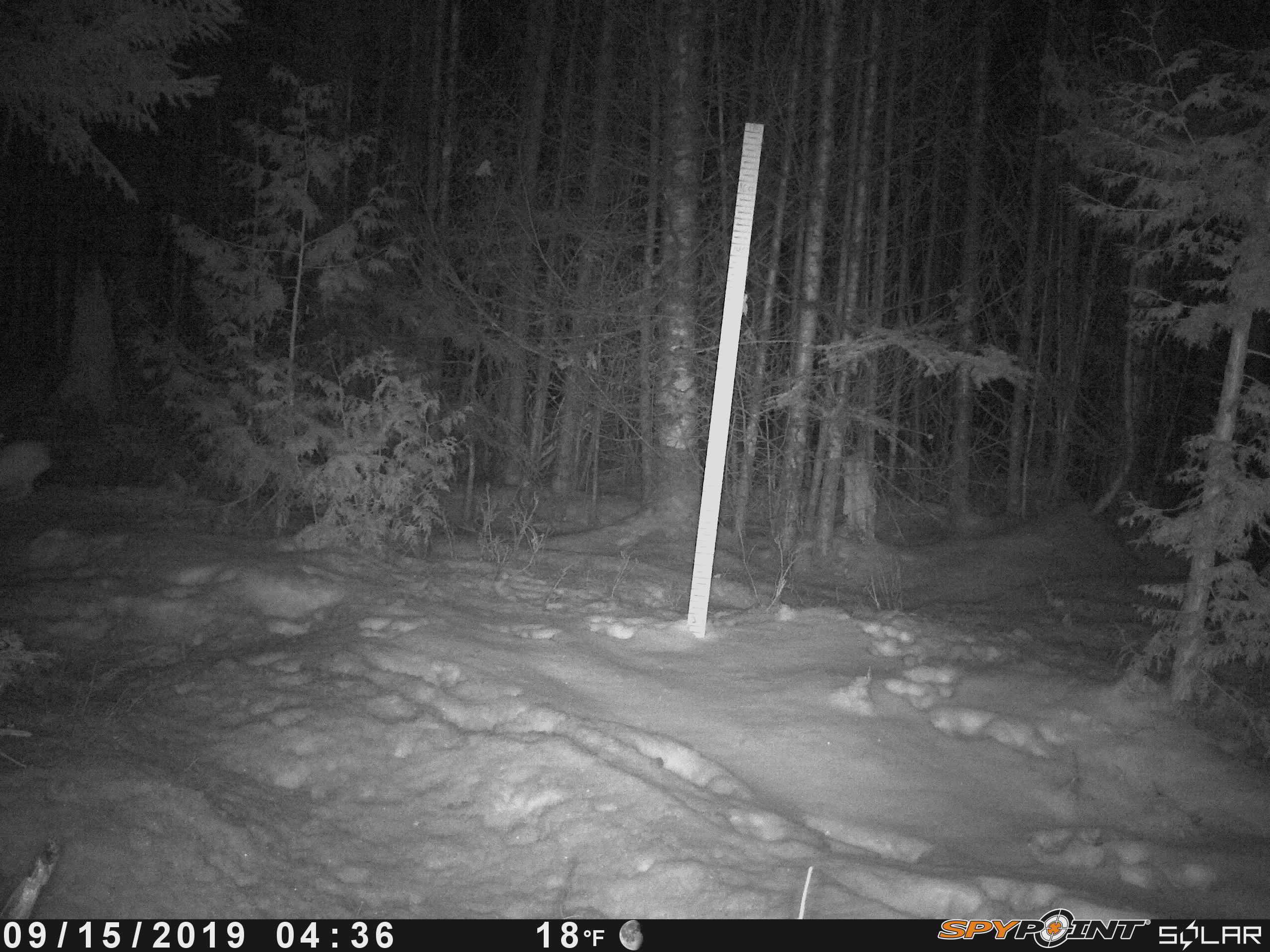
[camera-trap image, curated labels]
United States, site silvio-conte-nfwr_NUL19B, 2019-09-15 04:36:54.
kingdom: Animalia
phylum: Chordata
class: Mammalia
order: Lagomorpha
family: Leporidae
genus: Lepus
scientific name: Lepus americanus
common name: snowshoe hare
Snowshoe hare (Lepus americanus).